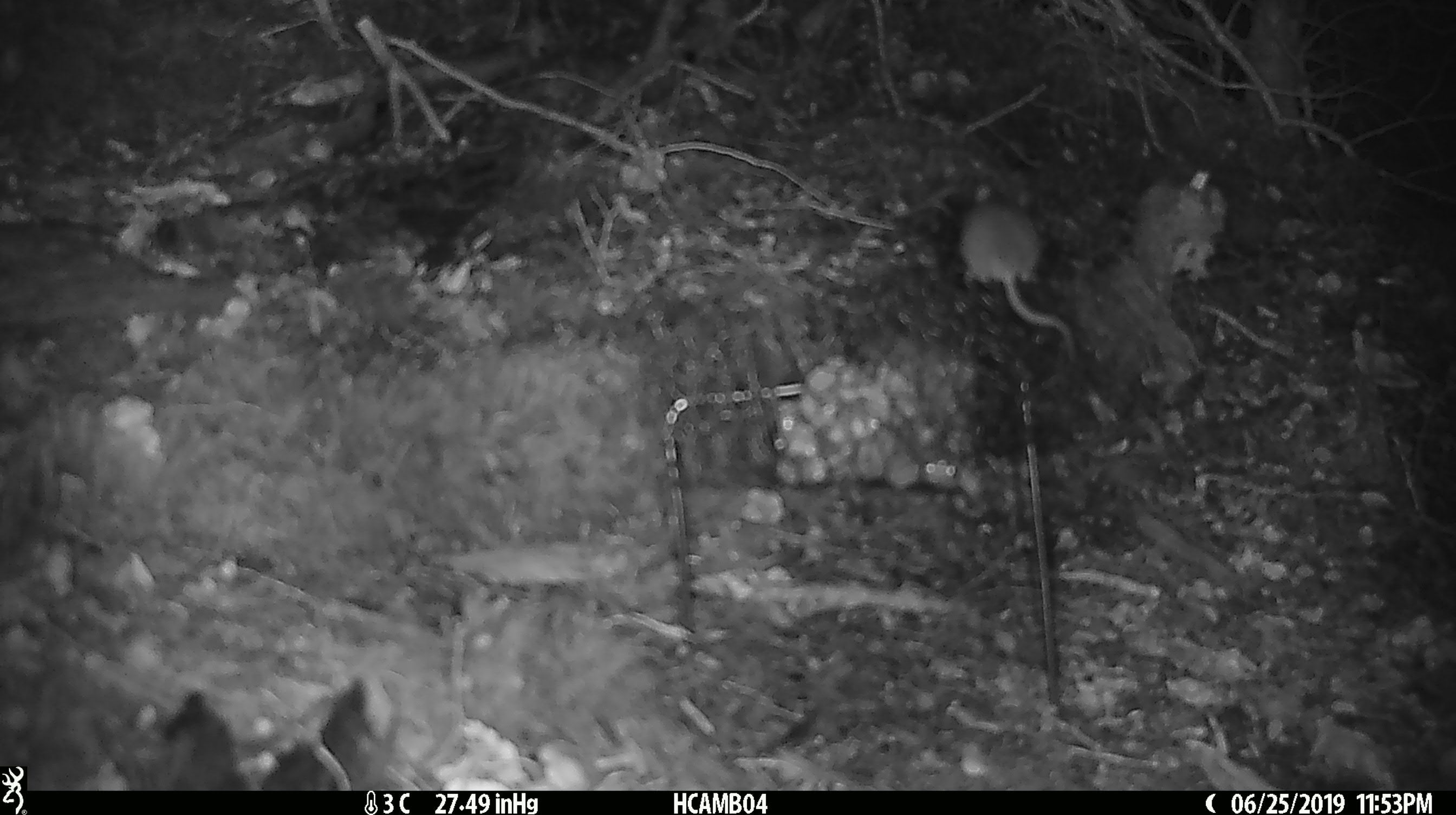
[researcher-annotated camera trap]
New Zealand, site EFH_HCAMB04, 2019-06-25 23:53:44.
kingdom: Animalia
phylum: Chordata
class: Mammalia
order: Rodentia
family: Muridae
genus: Mus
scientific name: Mus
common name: mouse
Mouse (Mus).